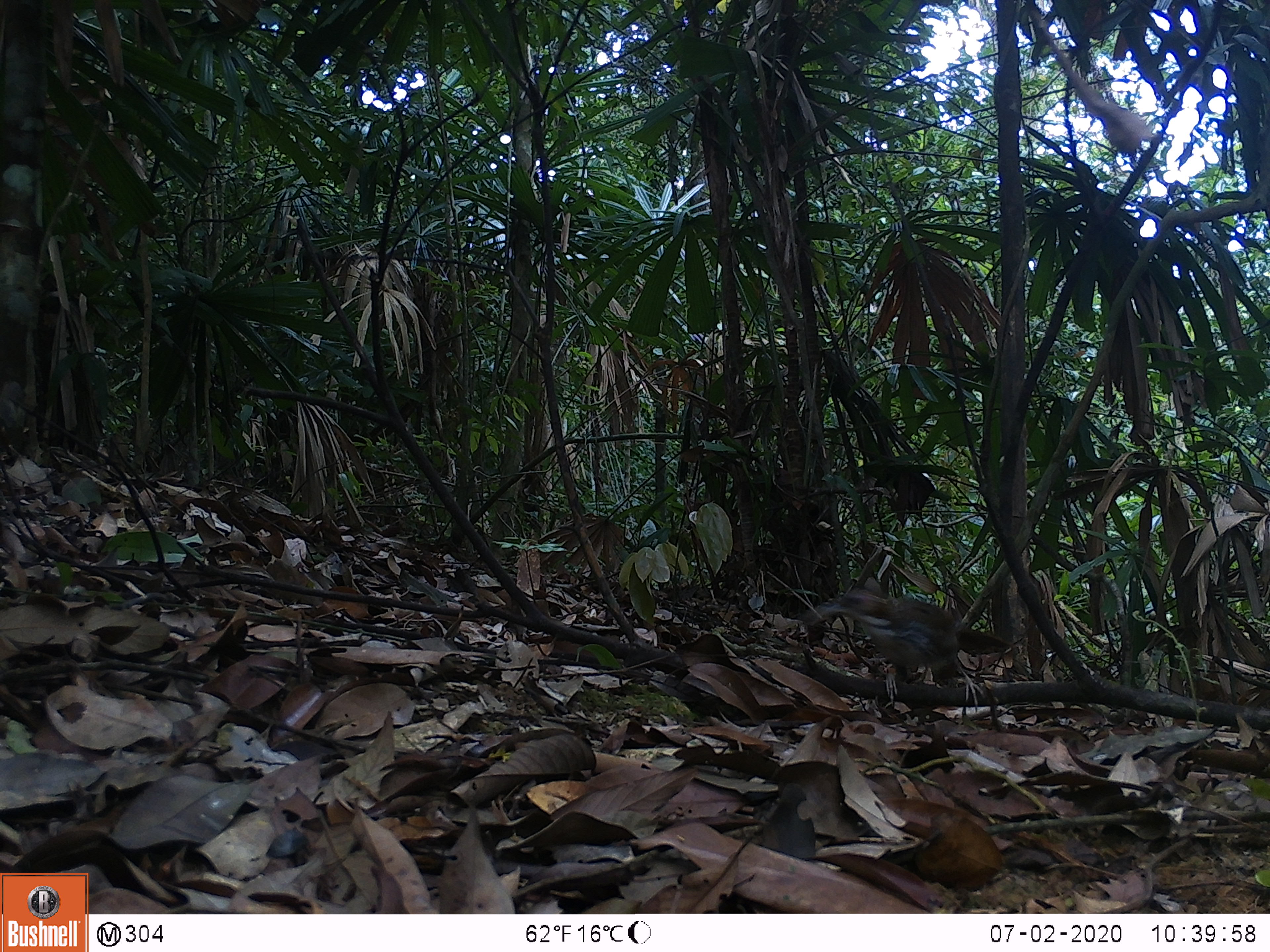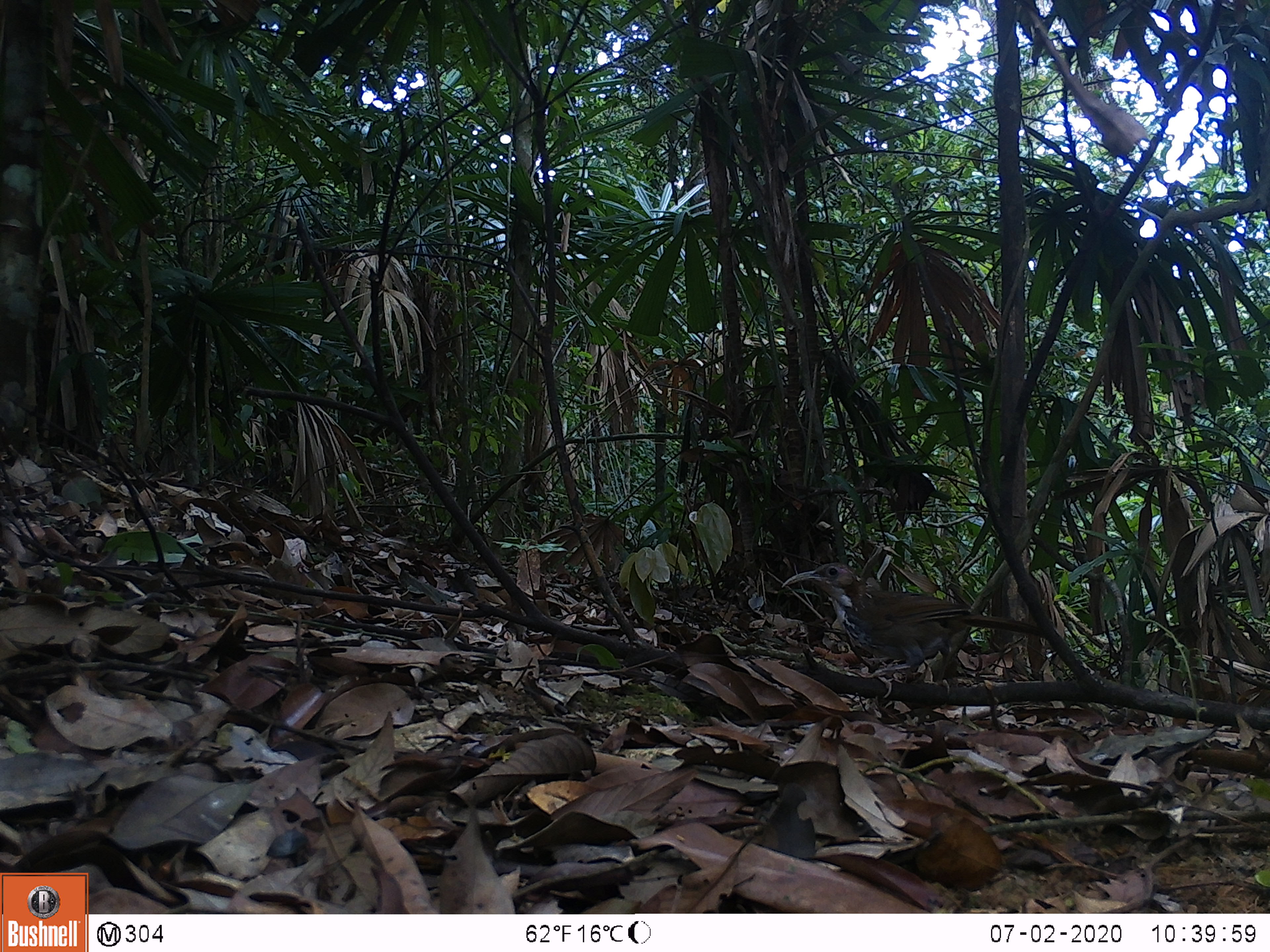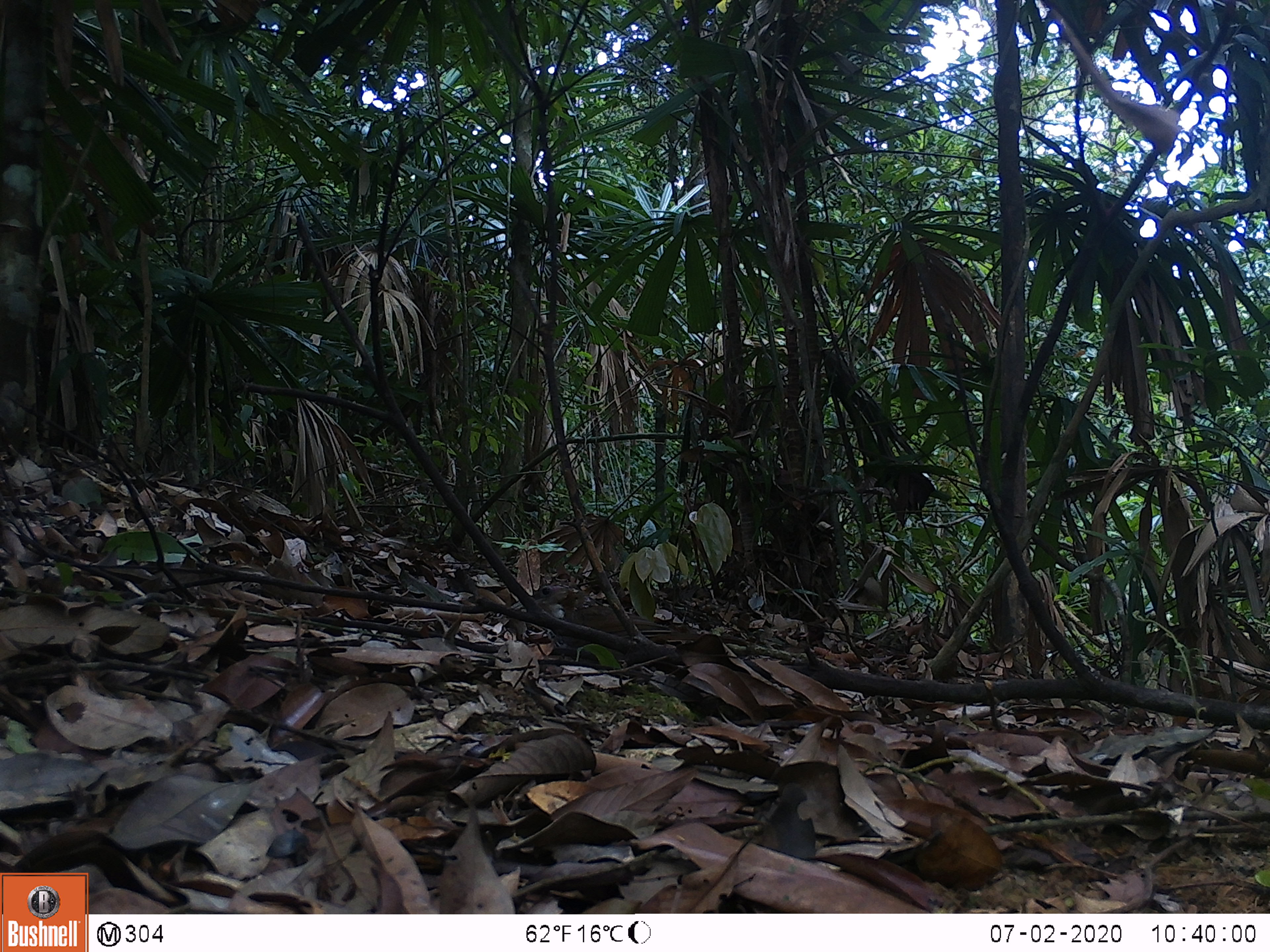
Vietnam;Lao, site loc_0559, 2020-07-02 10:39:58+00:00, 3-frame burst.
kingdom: Animalia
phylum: Chordata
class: Aves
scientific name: Aves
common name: bird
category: unidentified bird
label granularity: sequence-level